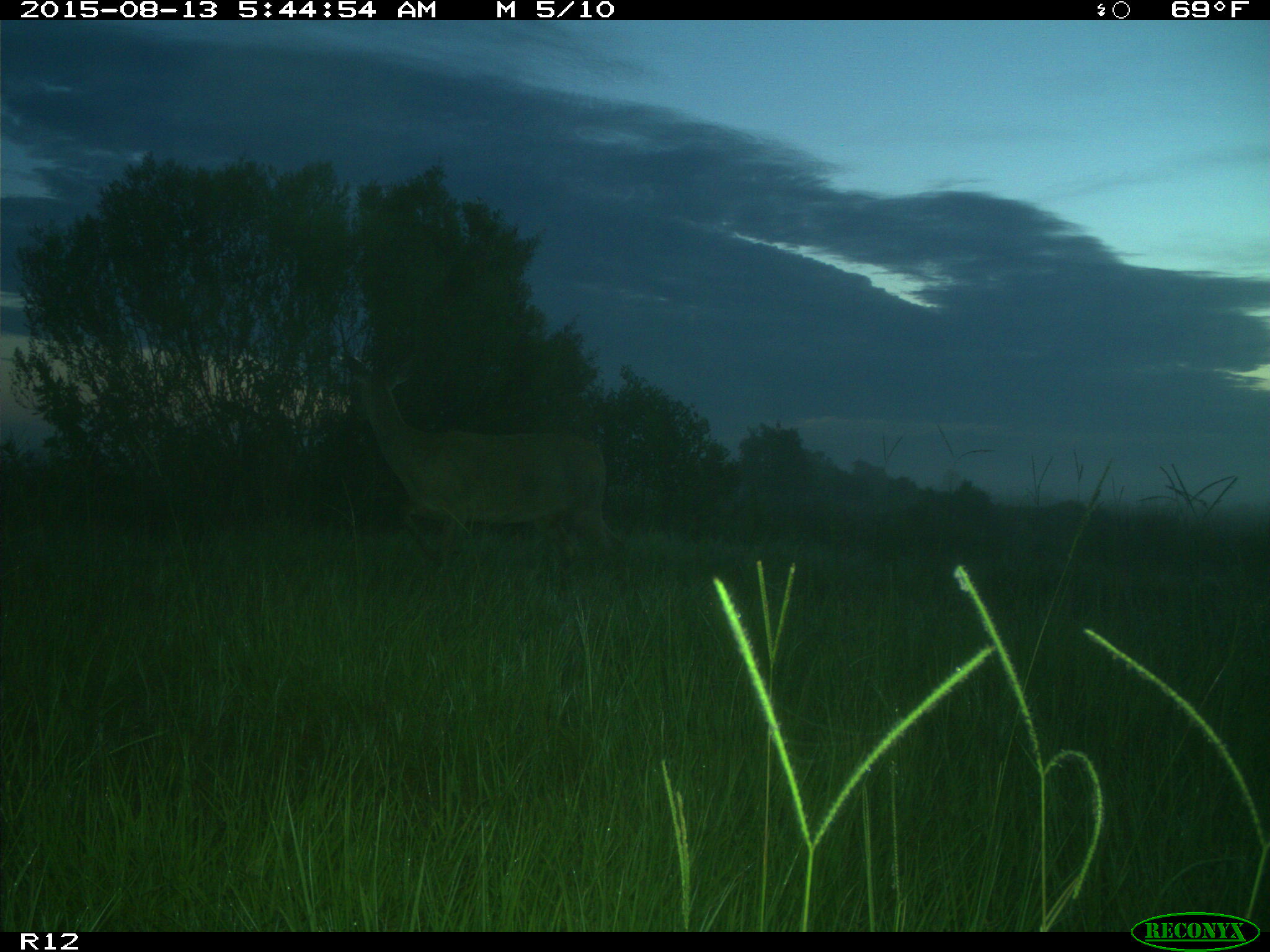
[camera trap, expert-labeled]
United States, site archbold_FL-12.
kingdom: Animalia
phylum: Chordata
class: Mammalia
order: Artiodactyla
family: Cervidae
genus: Odocoileus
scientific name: Odocoileus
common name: deer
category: unidentified deer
Unidentified deer (deer) (Odocoileus).